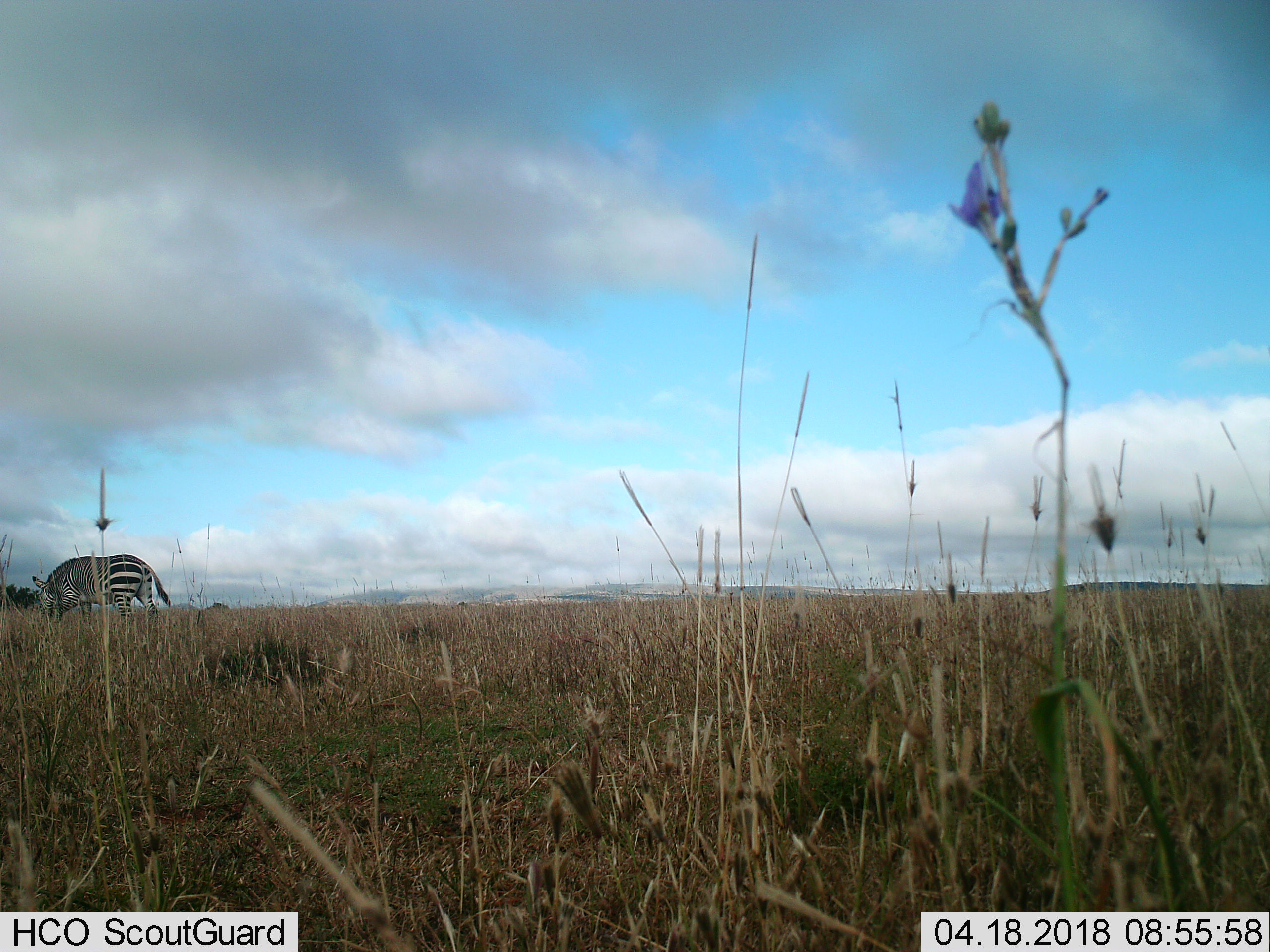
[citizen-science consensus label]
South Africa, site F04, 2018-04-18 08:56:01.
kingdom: Animalia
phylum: Chordata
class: Mammalia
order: Perissodactyla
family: Equidae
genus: Equus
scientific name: Equus zebra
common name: mountain zebra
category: zebramountain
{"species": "zebramountain (mountain zebra) (Equus zebra)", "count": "1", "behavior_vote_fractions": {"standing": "29%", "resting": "0%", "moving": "29%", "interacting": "0%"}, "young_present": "0%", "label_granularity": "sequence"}